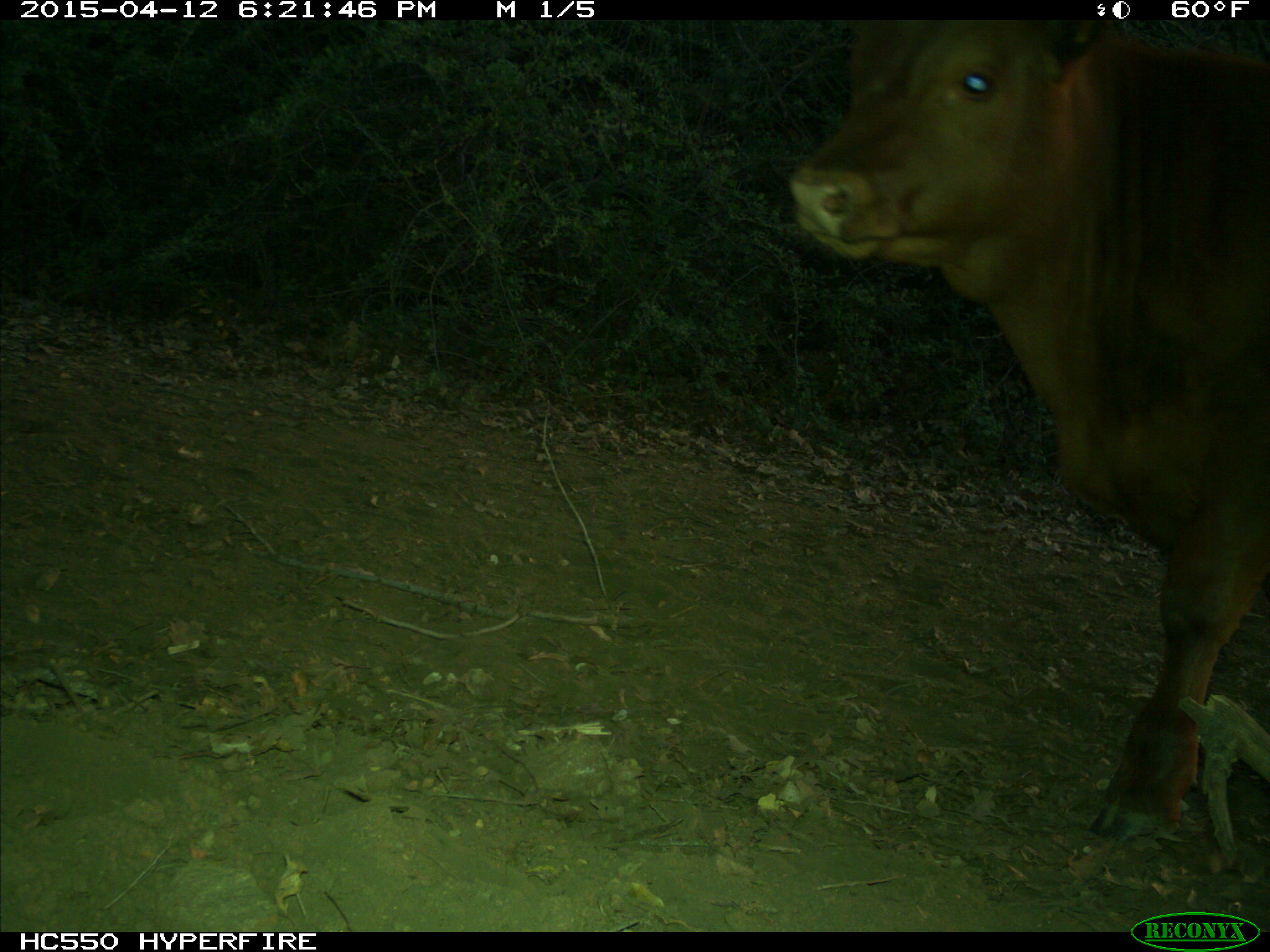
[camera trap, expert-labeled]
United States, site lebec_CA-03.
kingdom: Animalia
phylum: Chordata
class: Mammalia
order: Artiodactyla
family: Bovidae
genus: Bos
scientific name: Bos taurus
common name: domestic cow